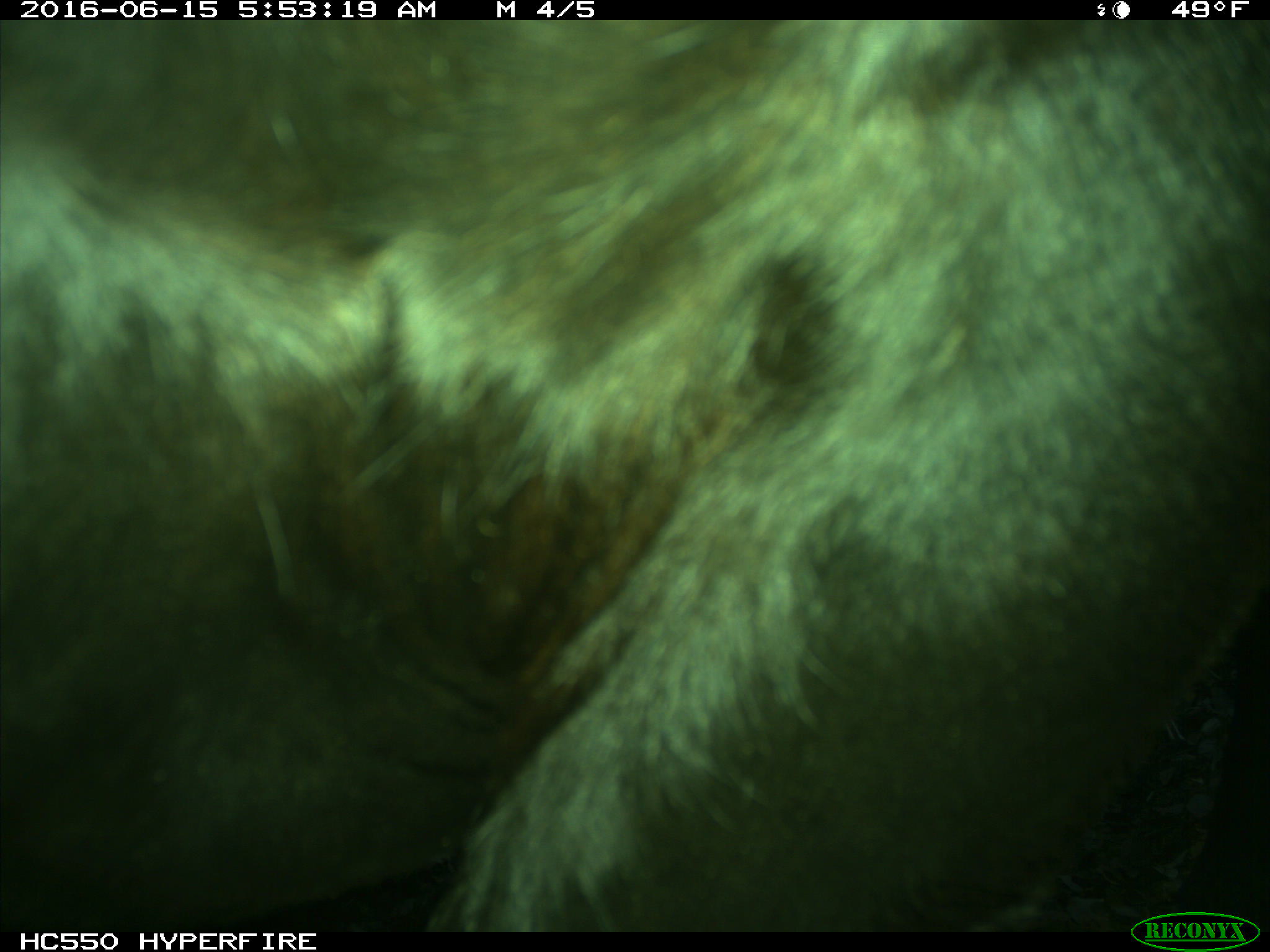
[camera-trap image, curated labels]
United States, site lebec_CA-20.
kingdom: Animalia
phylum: Chordata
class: Mammalia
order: Artiodactyla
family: Bovidae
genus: Bos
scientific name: Bos taurus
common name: domestic cow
Bos taurus (domestic cow).